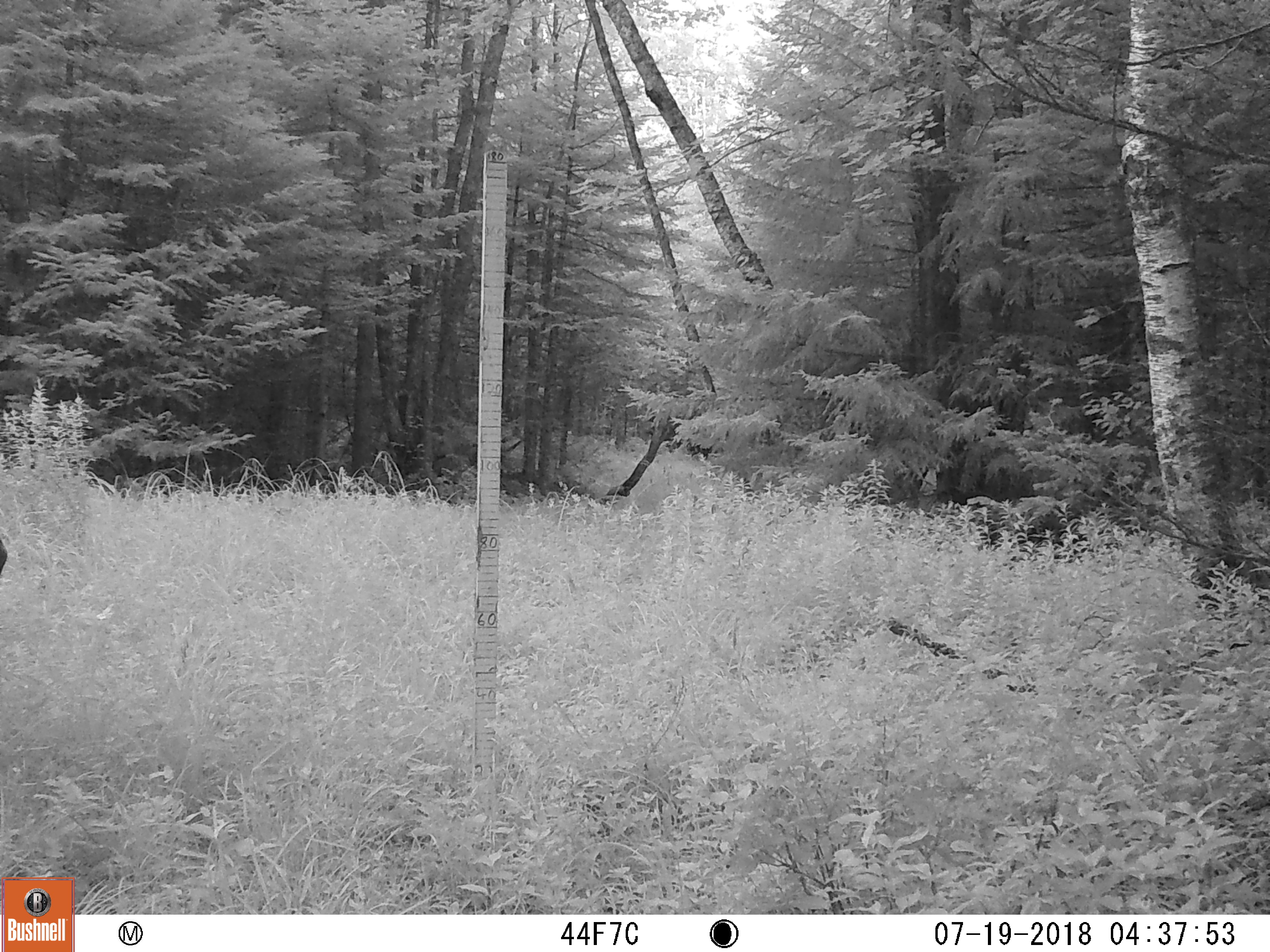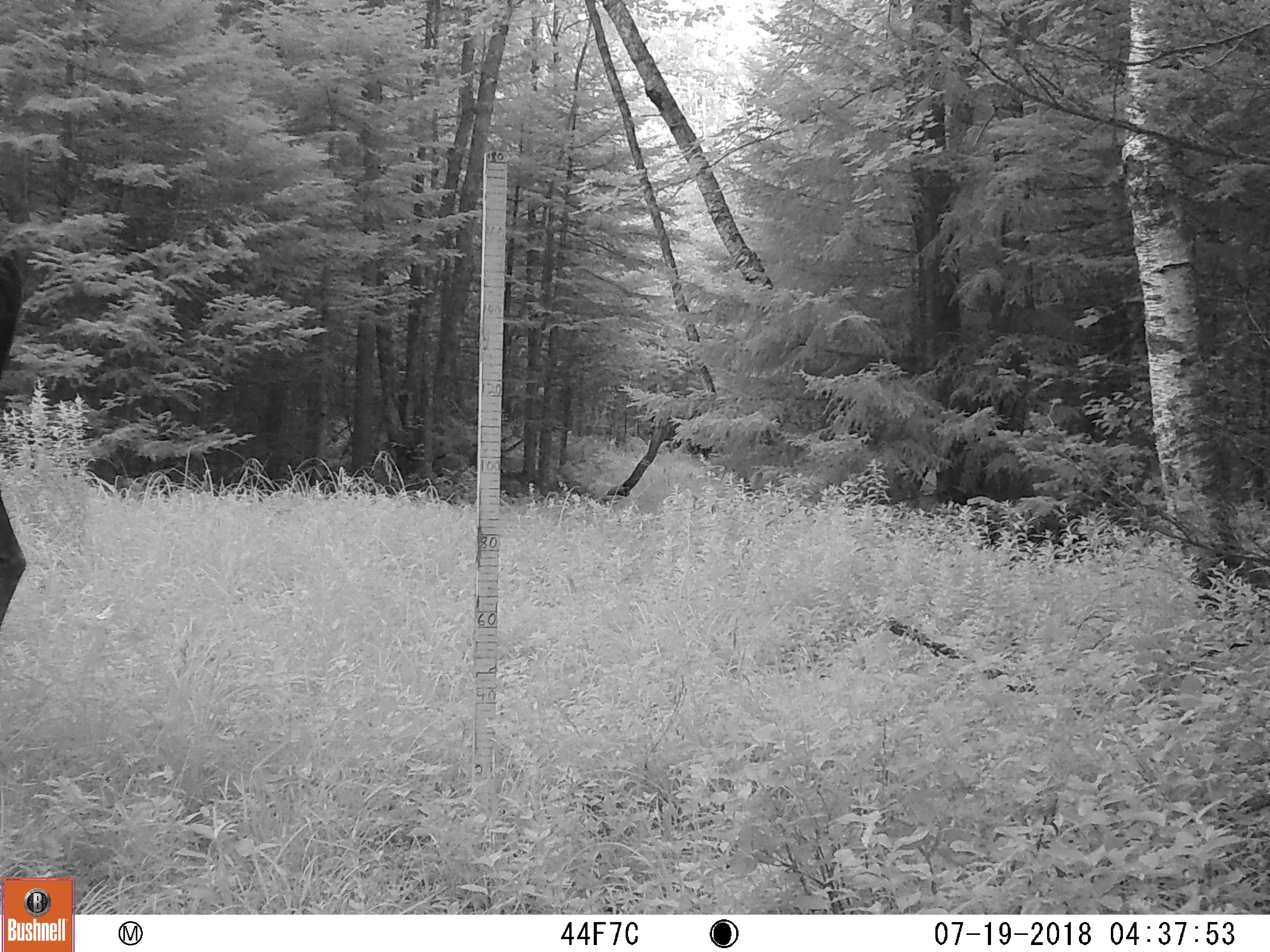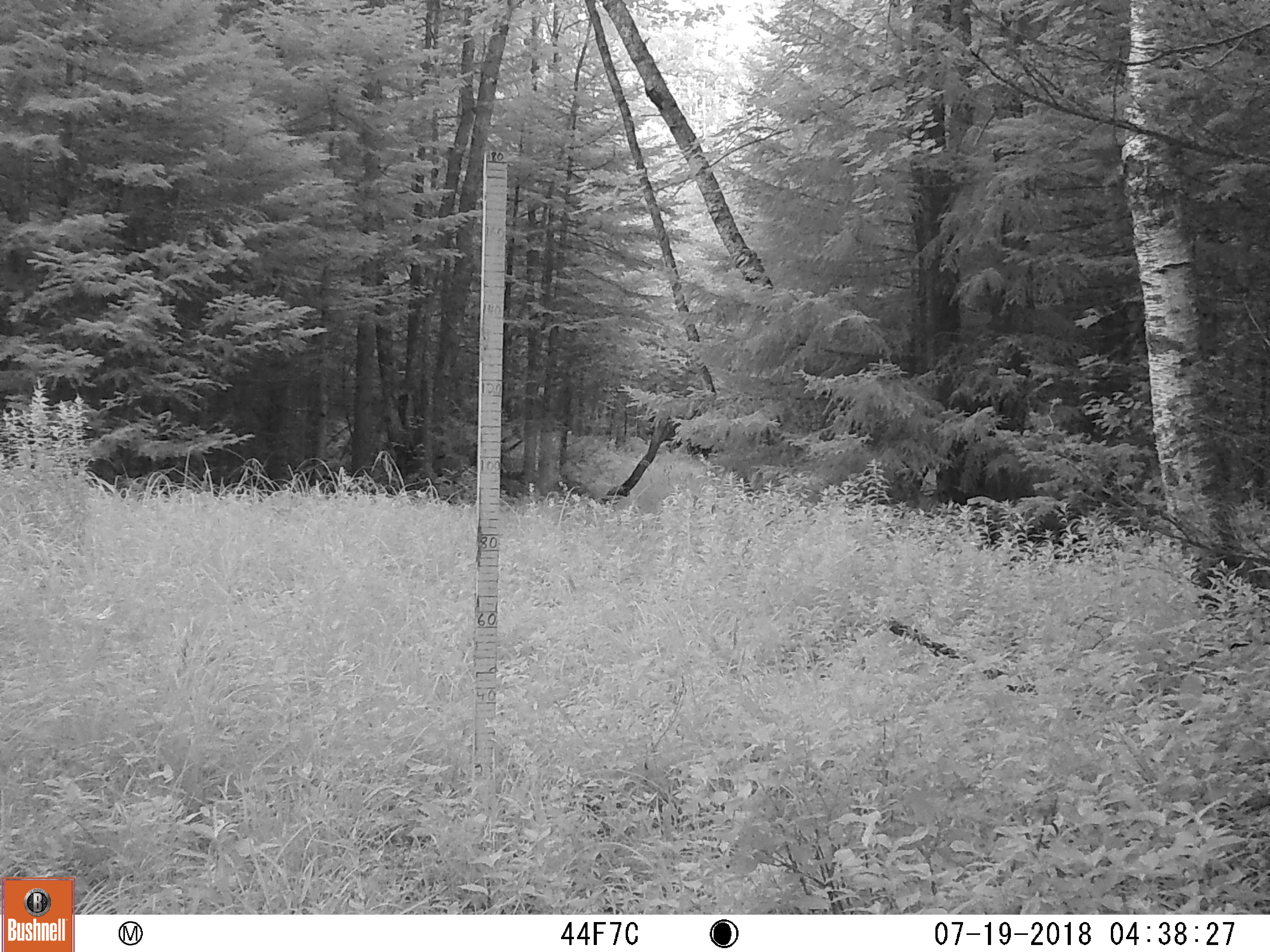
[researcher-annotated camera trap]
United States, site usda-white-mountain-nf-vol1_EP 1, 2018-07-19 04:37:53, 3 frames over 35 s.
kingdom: Animalia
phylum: Chordata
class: Mammalia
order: Artiodactyla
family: Cervidae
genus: Alces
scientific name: Alces alces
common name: moose